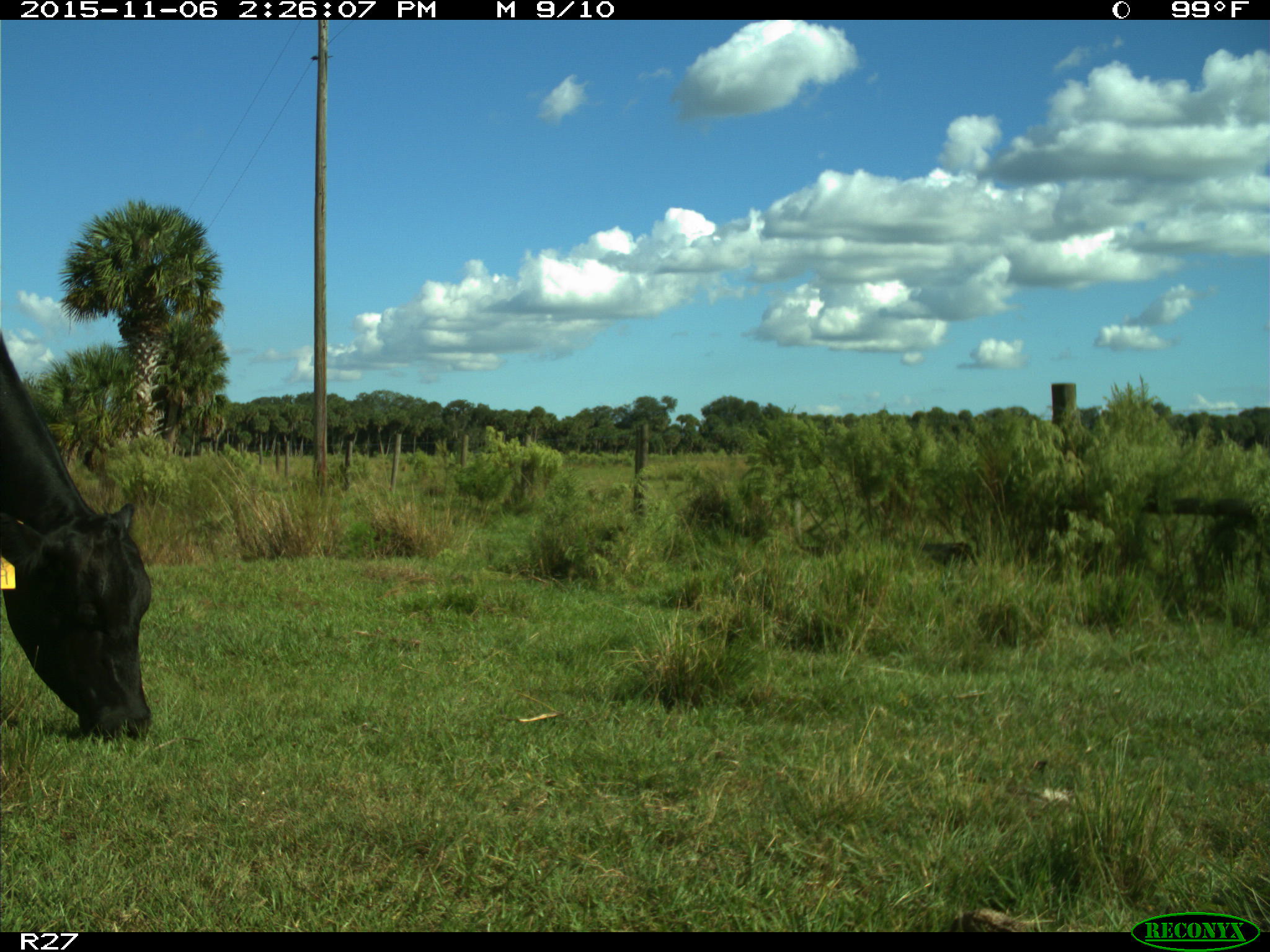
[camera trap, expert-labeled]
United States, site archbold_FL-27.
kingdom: Animalia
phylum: Chordata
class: Mammalia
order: Artiodactyla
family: Bovidae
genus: Bos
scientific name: Bos taurus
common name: domestic cow